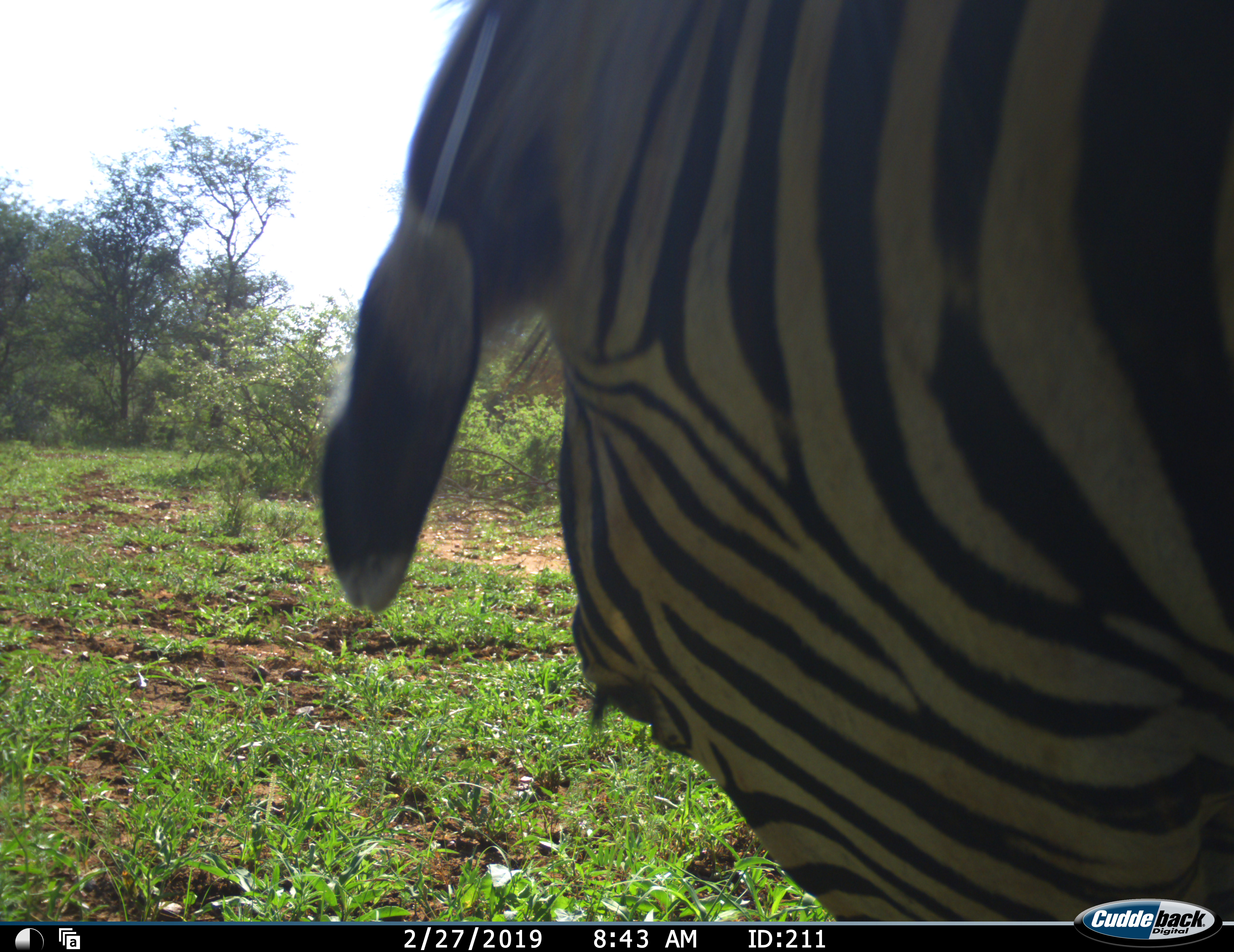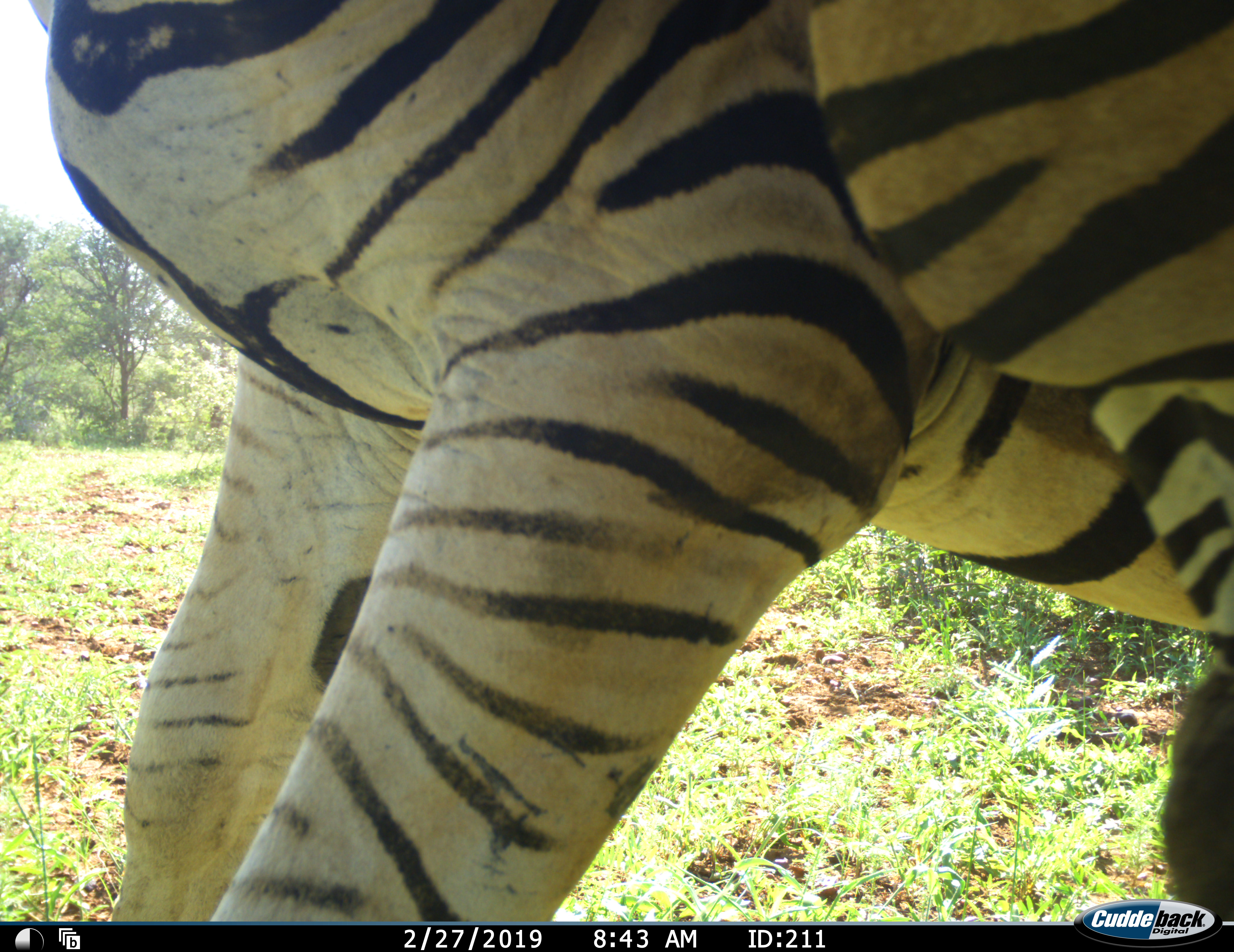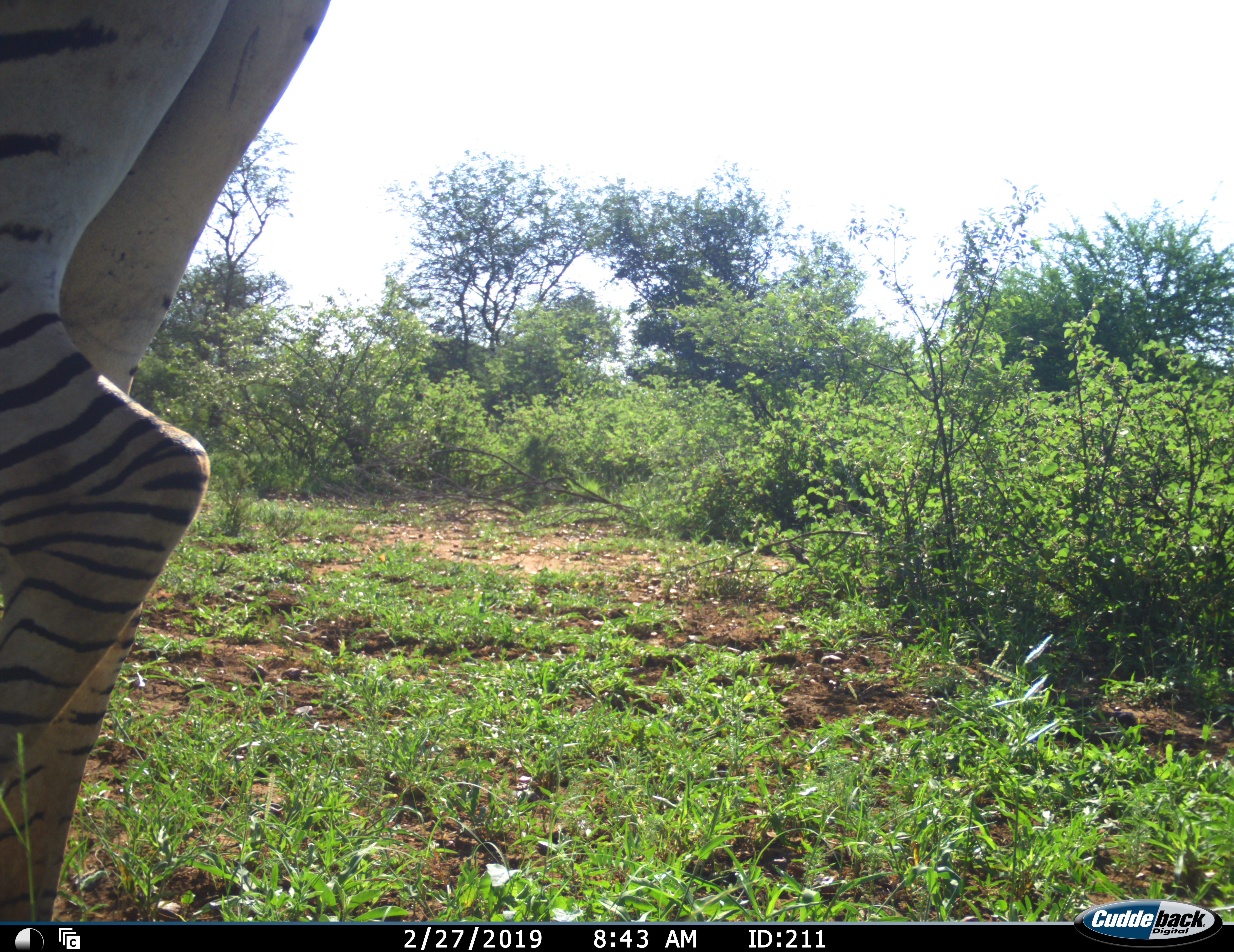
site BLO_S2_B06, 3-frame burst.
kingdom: Animalia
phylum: Chordata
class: Mammalia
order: Perissodactyla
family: Equidae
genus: Equus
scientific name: Equus quagga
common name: plains zebra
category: zebraplains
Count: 1.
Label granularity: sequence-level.